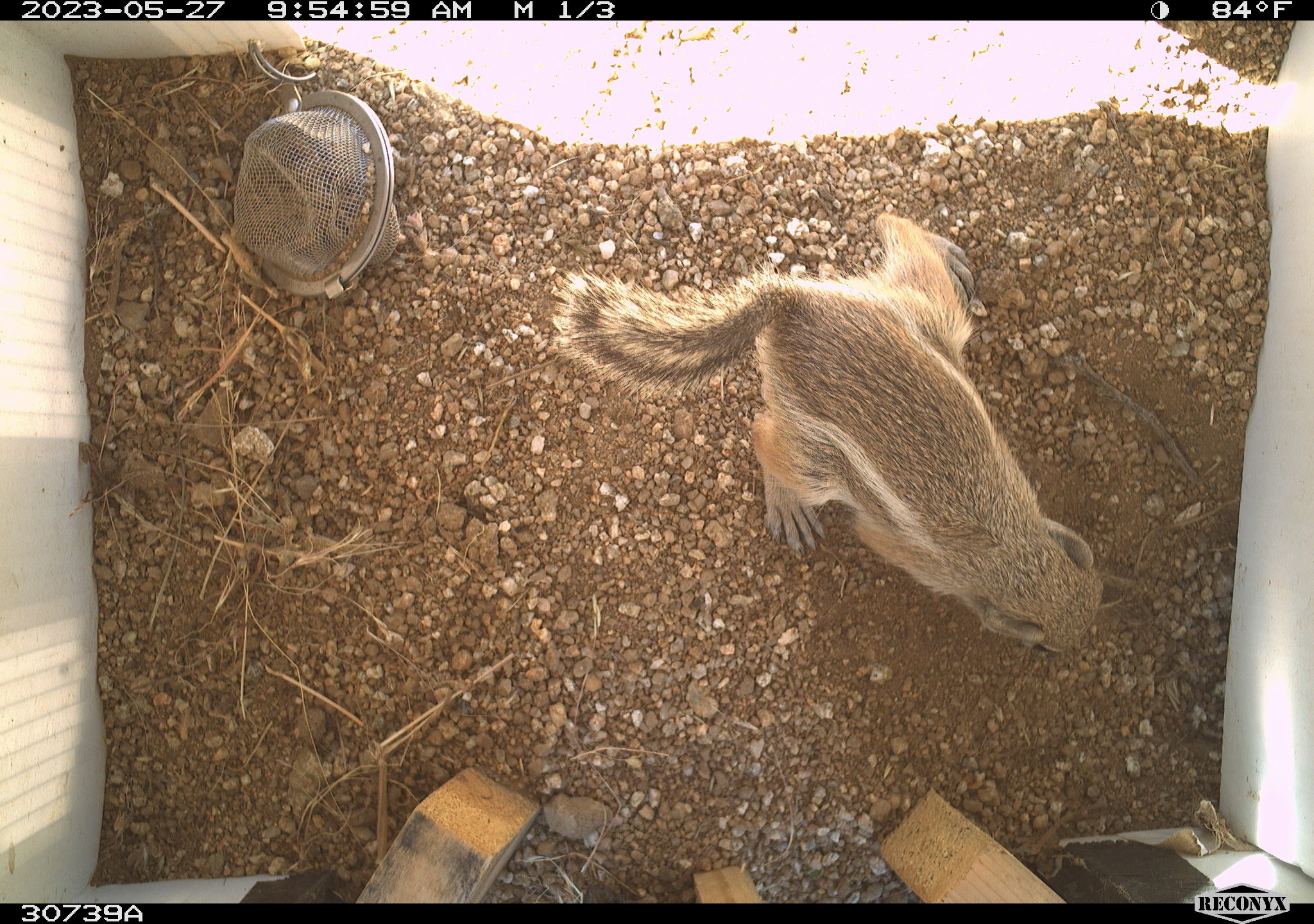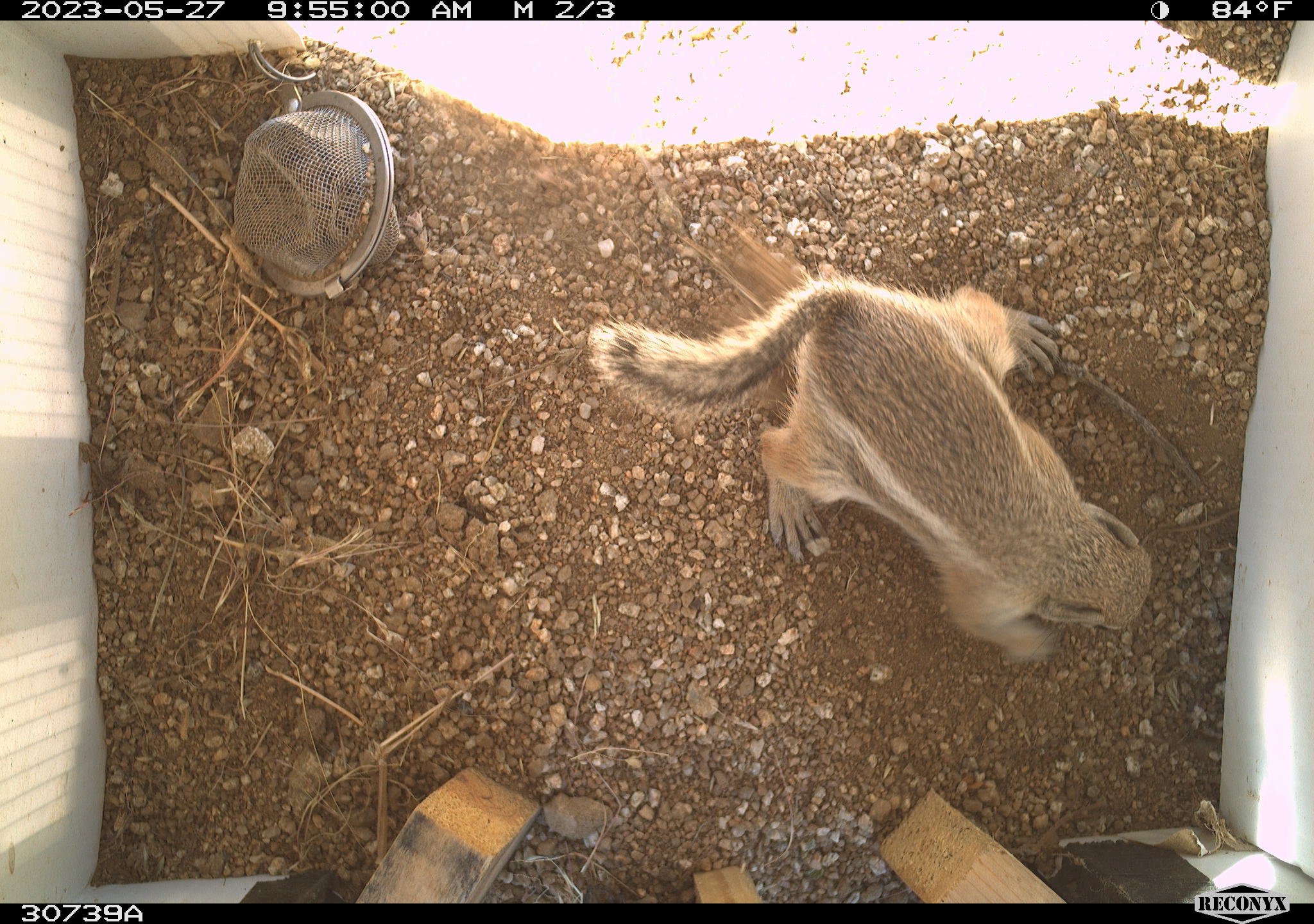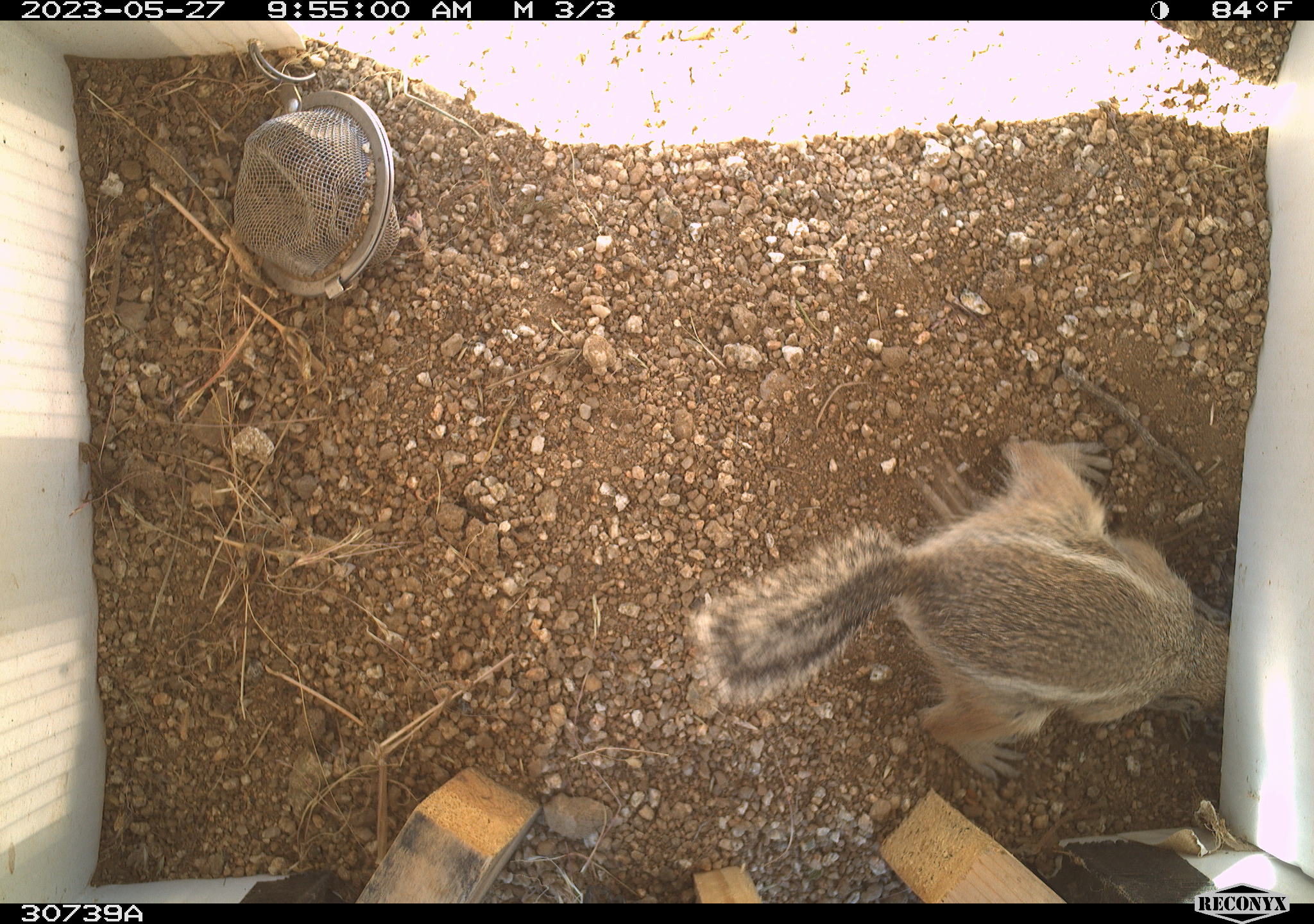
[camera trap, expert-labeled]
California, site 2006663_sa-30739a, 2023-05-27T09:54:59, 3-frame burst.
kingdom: Animalia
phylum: Chordata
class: Mammalia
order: Rodentia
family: Sciuridae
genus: Ammospermophilus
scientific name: Ammospermophilus leucurus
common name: white-tailed antelope squirrel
White-tailed antelope squirrel (Ammospermophilus leucurus).